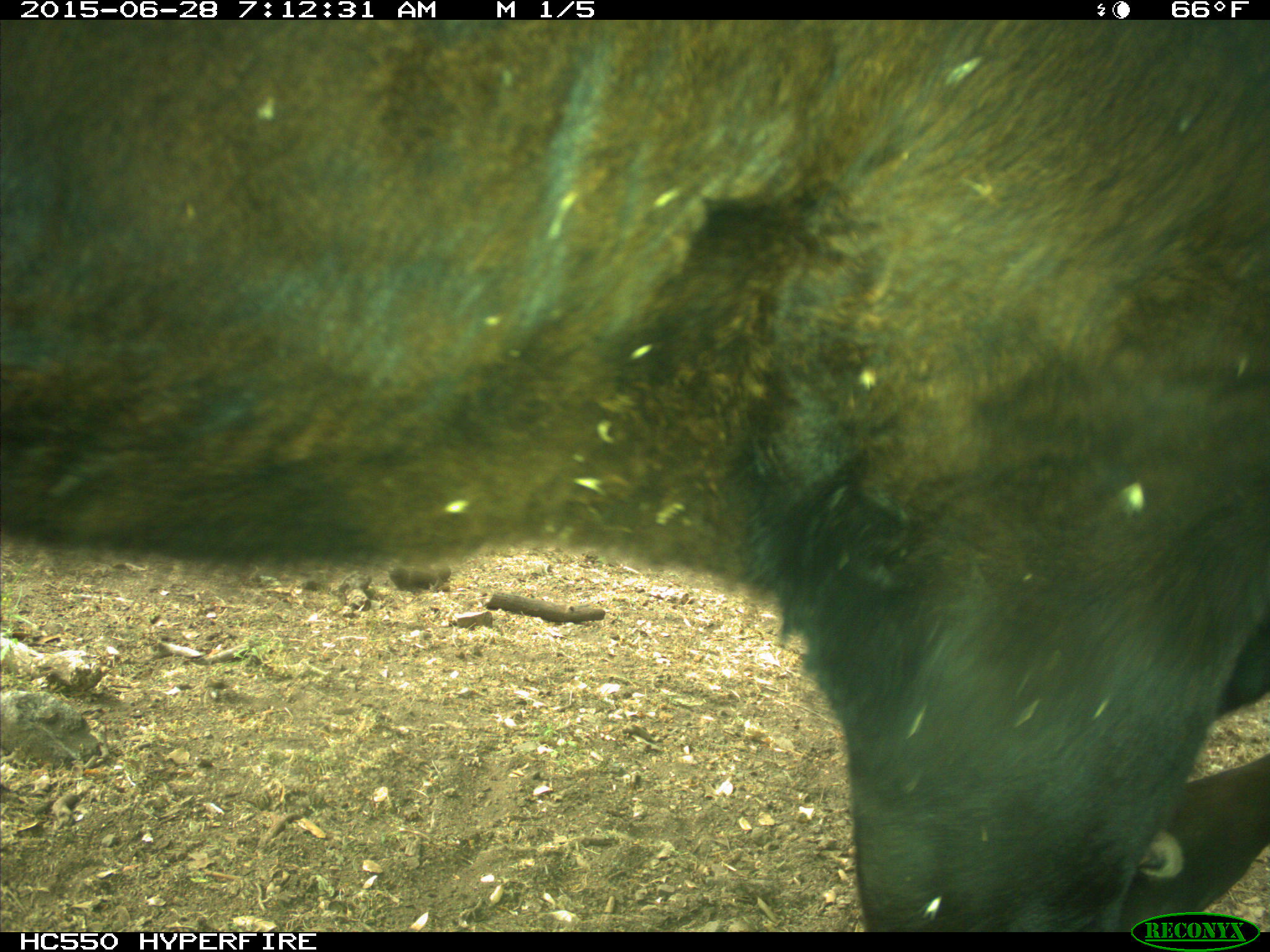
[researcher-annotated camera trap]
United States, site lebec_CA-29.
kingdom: Animalia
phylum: Chordata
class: Mammalia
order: Artiodactyla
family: Bovidae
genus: Bos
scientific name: Bos taurus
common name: domestic cow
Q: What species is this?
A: Bos taurus (domestic cow).